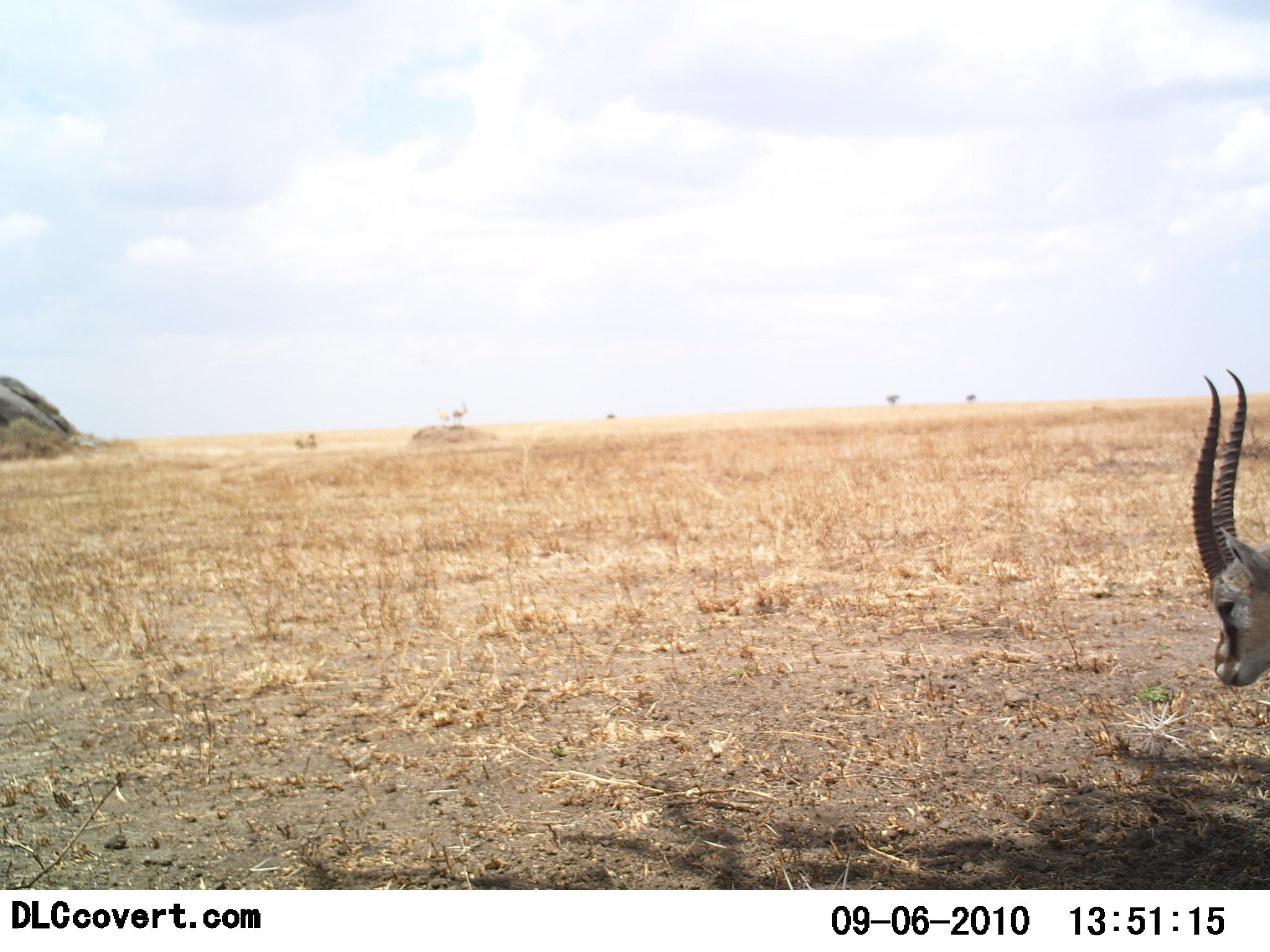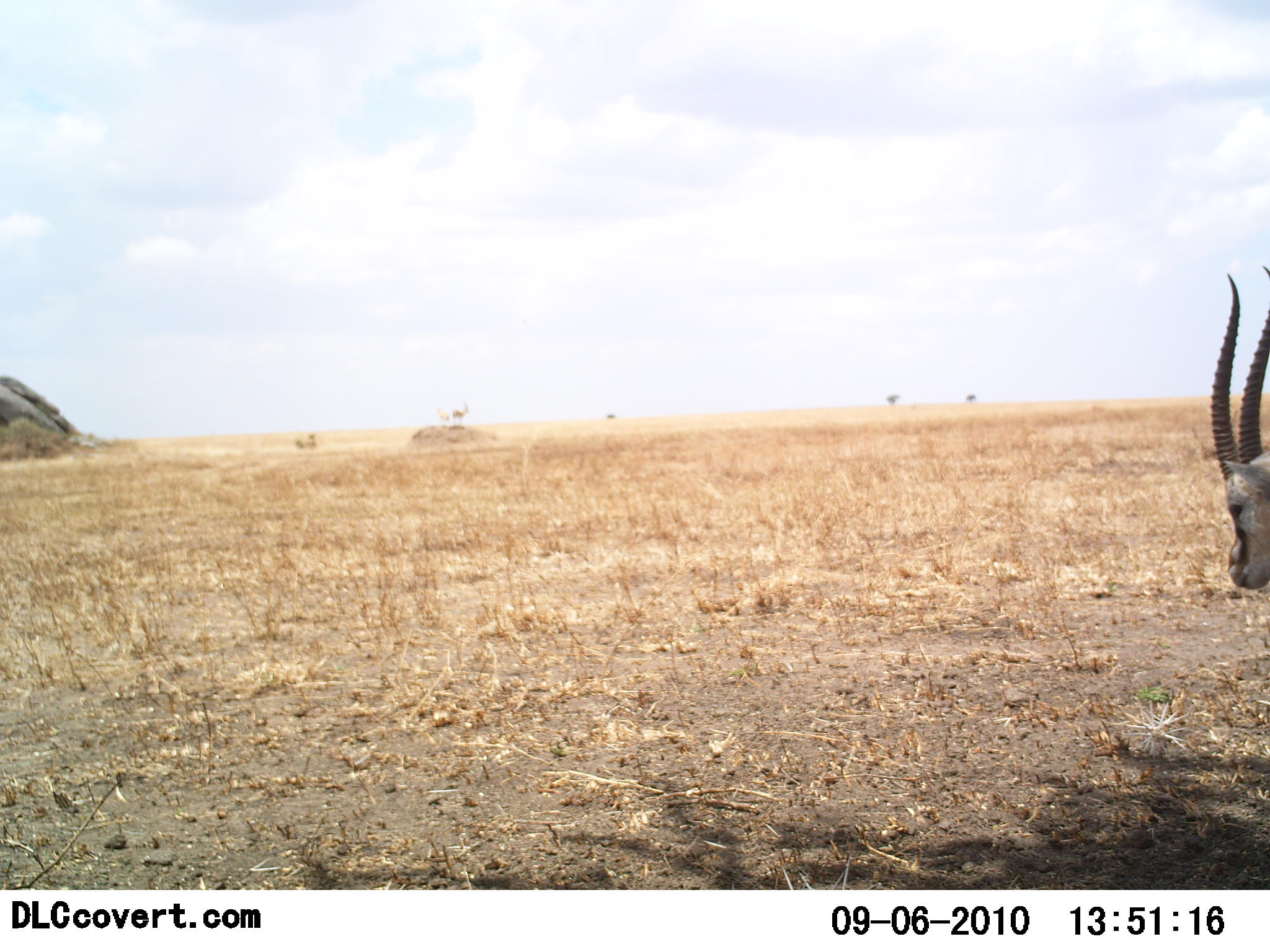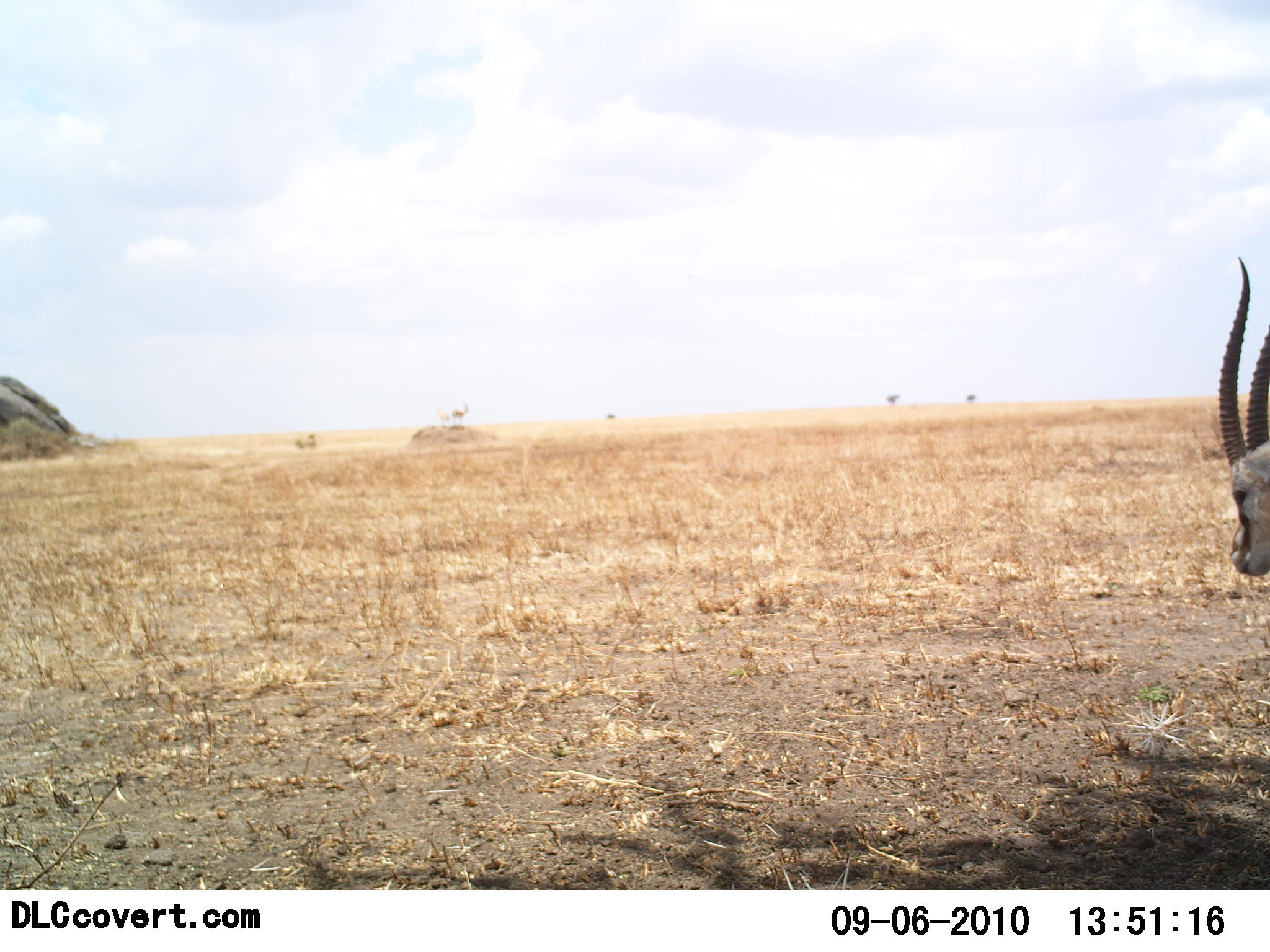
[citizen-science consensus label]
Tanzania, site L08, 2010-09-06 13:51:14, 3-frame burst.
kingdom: Animalia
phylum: Chordata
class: Mammalia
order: Artiodactyla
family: Bovidae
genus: Eudorcas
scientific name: Eudorcas thomsonii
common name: thomson's gazelle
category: gazellethomsons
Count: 1.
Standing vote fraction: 82%.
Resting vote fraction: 0%.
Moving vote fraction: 0%.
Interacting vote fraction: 0%.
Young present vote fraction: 0%.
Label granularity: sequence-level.